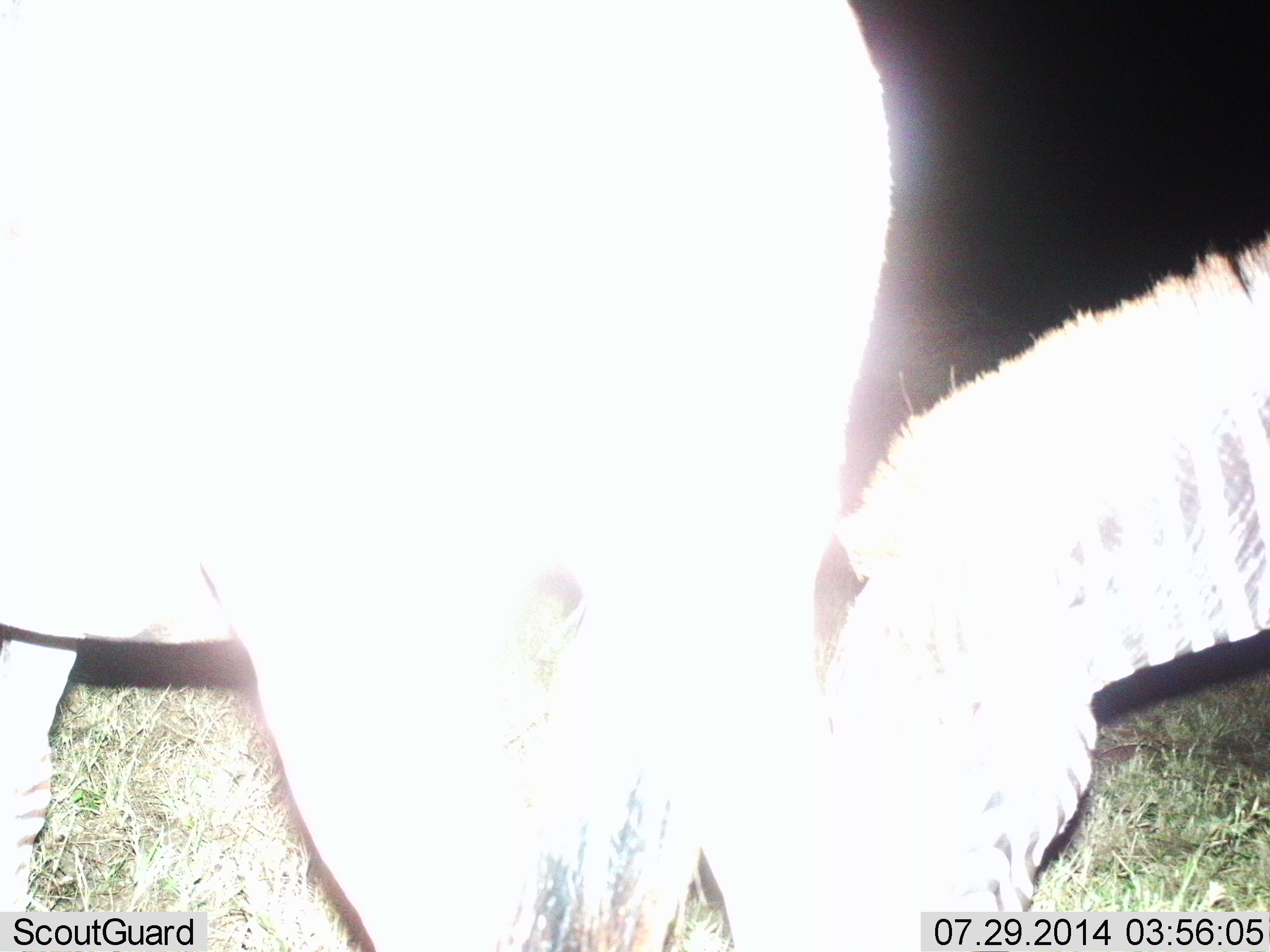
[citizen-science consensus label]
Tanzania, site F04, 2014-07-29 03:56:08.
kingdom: Animalia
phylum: Chordata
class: Mammalia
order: Perissodactyla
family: Equidae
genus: Equus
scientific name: Equus quagga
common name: plains zebra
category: zebra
Zebra (plains zebra) (Equus quagga), count 2. Behavior (volunteer vote fractions): standing 80%, resting 0%, moving 0%, interacting 0%. Young present (vote fraction): 0%. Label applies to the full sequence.